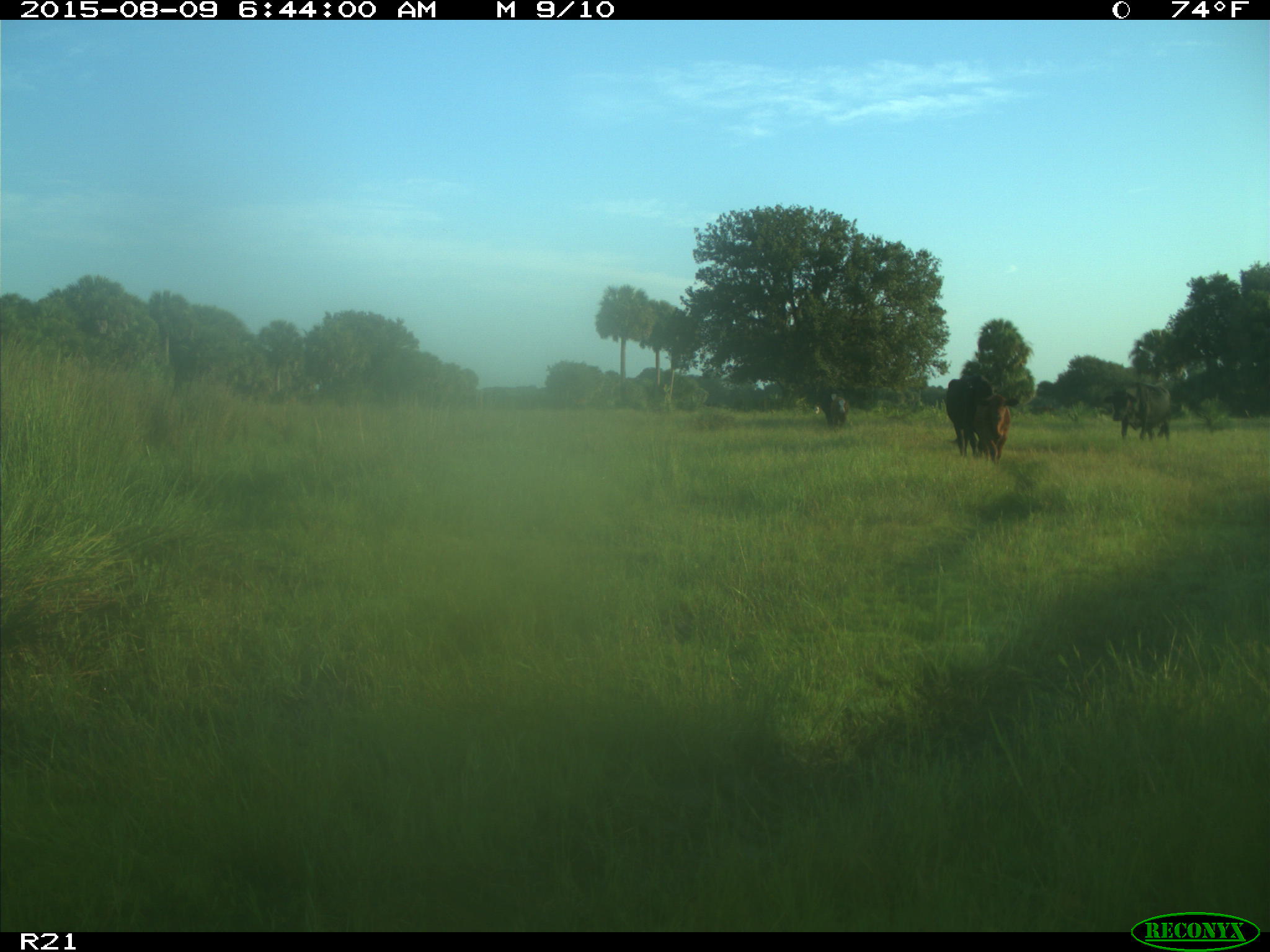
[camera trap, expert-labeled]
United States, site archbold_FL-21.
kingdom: Animalia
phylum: Chordata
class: Mammalia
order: Artiodactyla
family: Bovidae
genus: Bos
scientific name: Bos taurus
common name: domestic cow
Bos taurus (domestic cow).